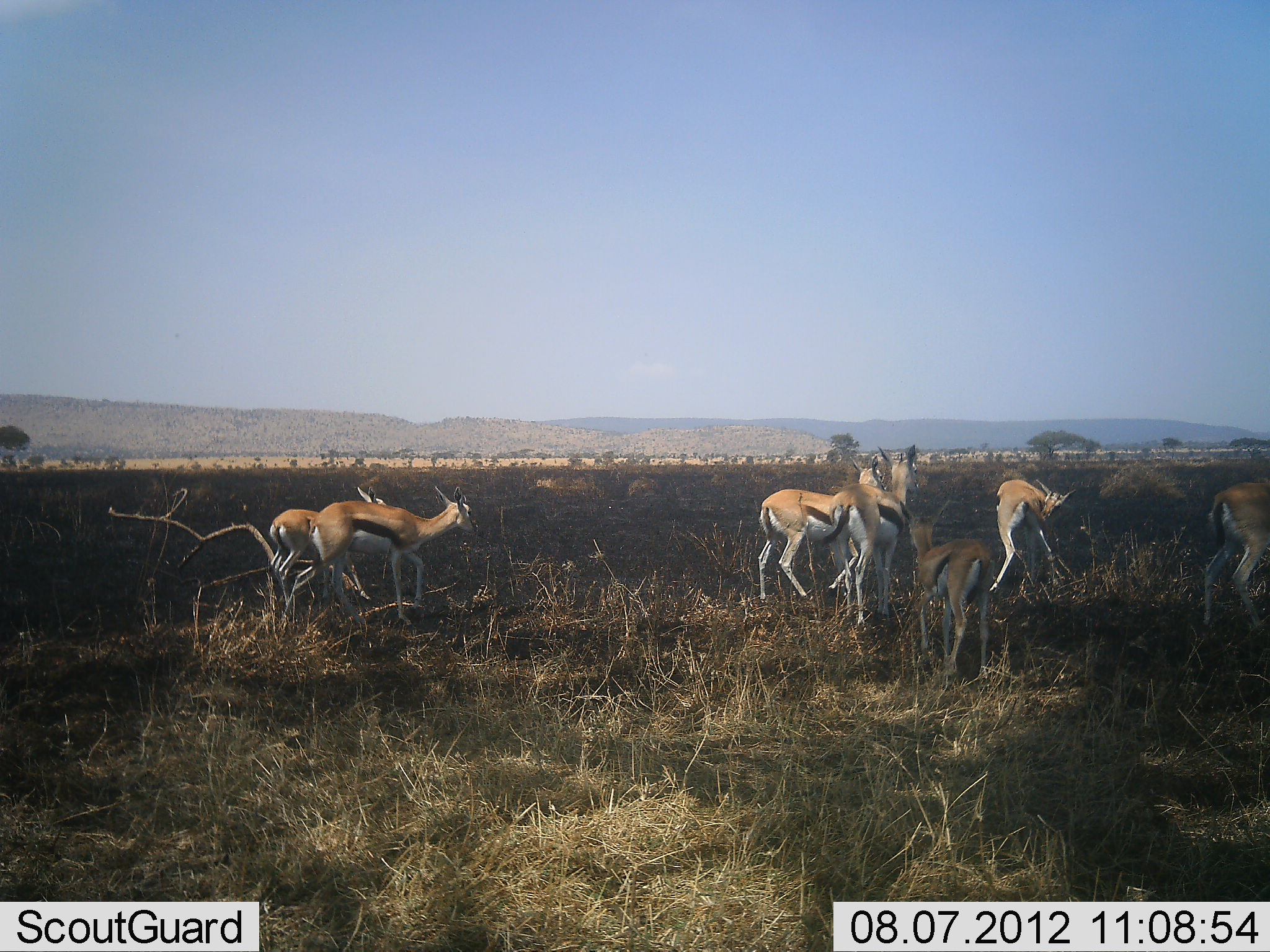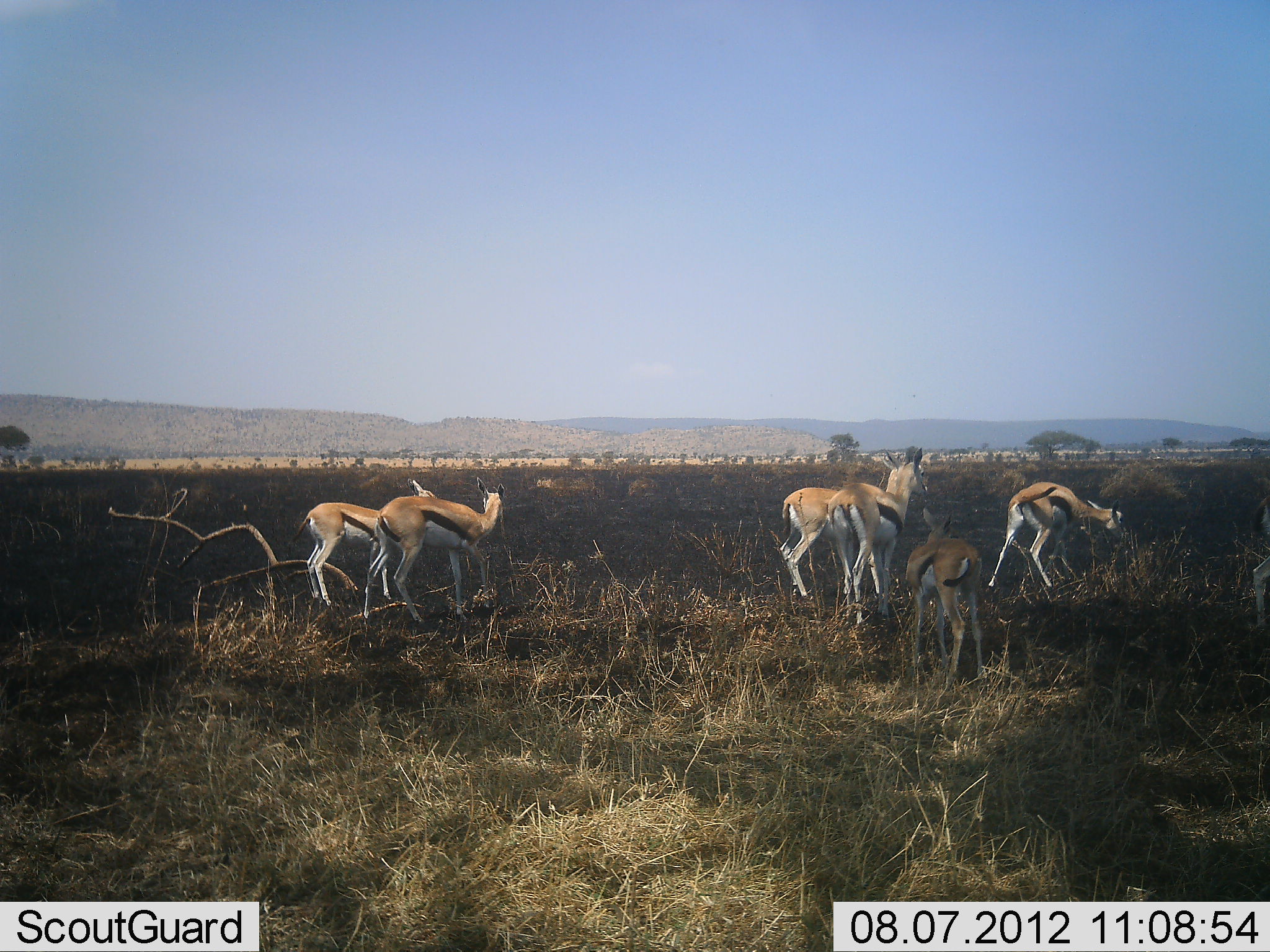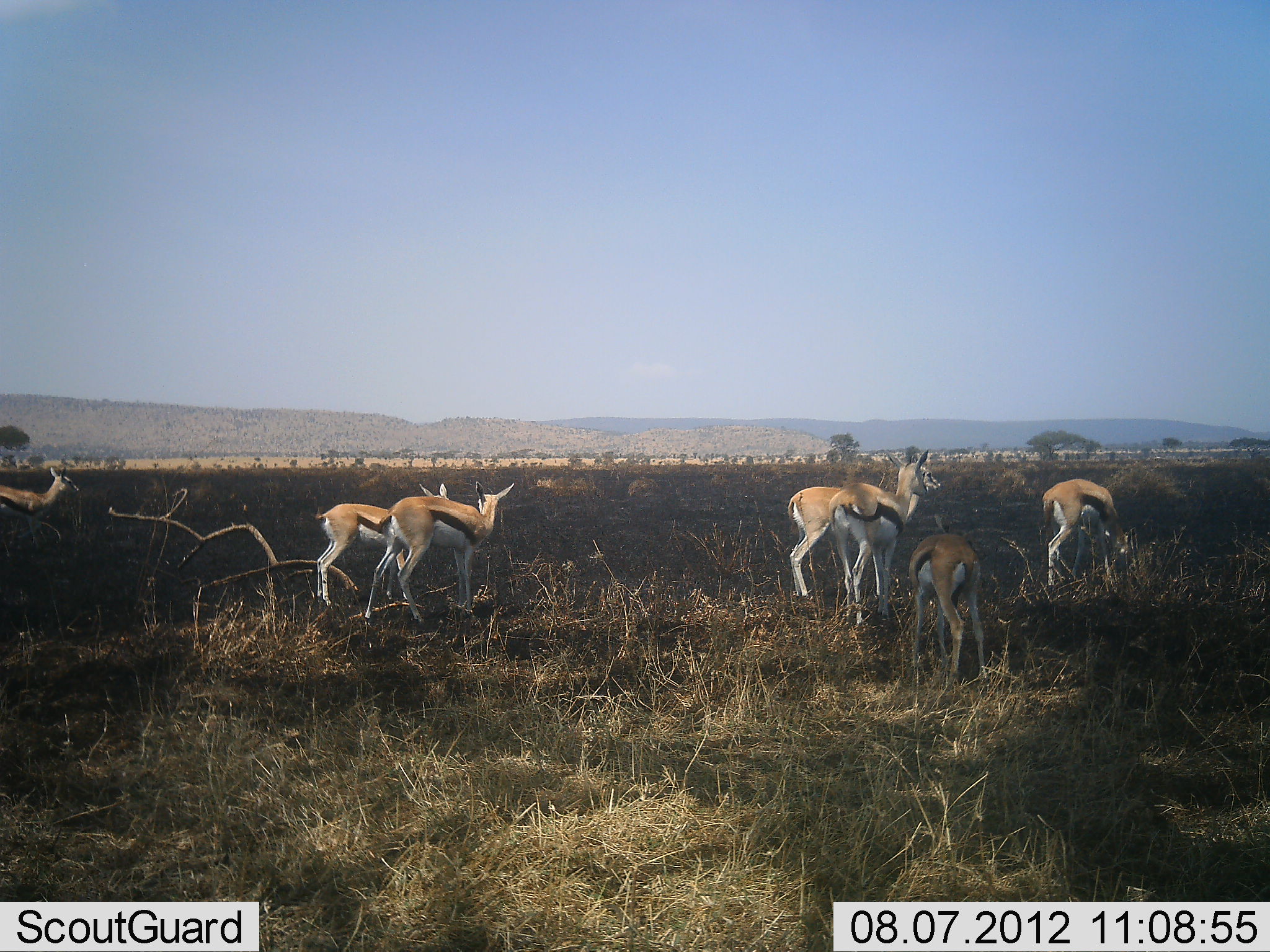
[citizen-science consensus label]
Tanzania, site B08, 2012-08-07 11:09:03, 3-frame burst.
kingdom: Animalia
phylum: Chordata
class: Mammalia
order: Artiodactyla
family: Bovidae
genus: Eudorcas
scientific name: Eudorcas thomsonii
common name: thomson's gazelle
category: gazellethomsons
Gazellethomsons (thomson's gazelle) (Eudorcas thomsonii), count 8. Behavior (volunteer vote fractions): standing 40%, resting 10%, moving 90%, interacting 10%. Young present (vote fraction): 0%. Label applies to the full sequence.